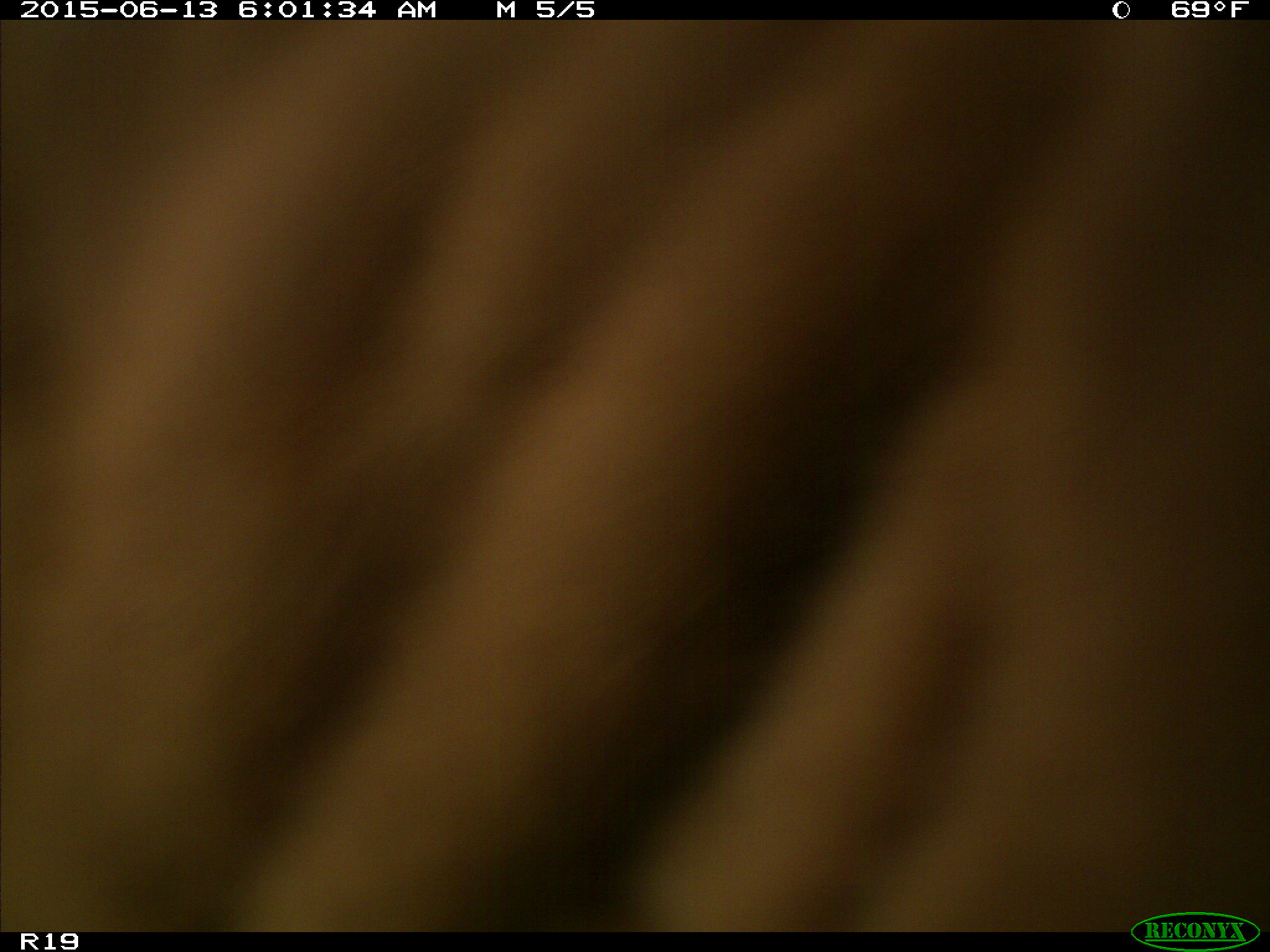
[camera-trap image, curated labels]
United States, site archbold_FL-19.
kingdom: Animalia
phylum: Chordata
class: Mammalia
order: Artiodactyla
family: Bovidae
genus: Bos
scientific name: Bos taurus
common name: domestic cow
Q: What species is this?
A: Bos taurus (domestic cow).